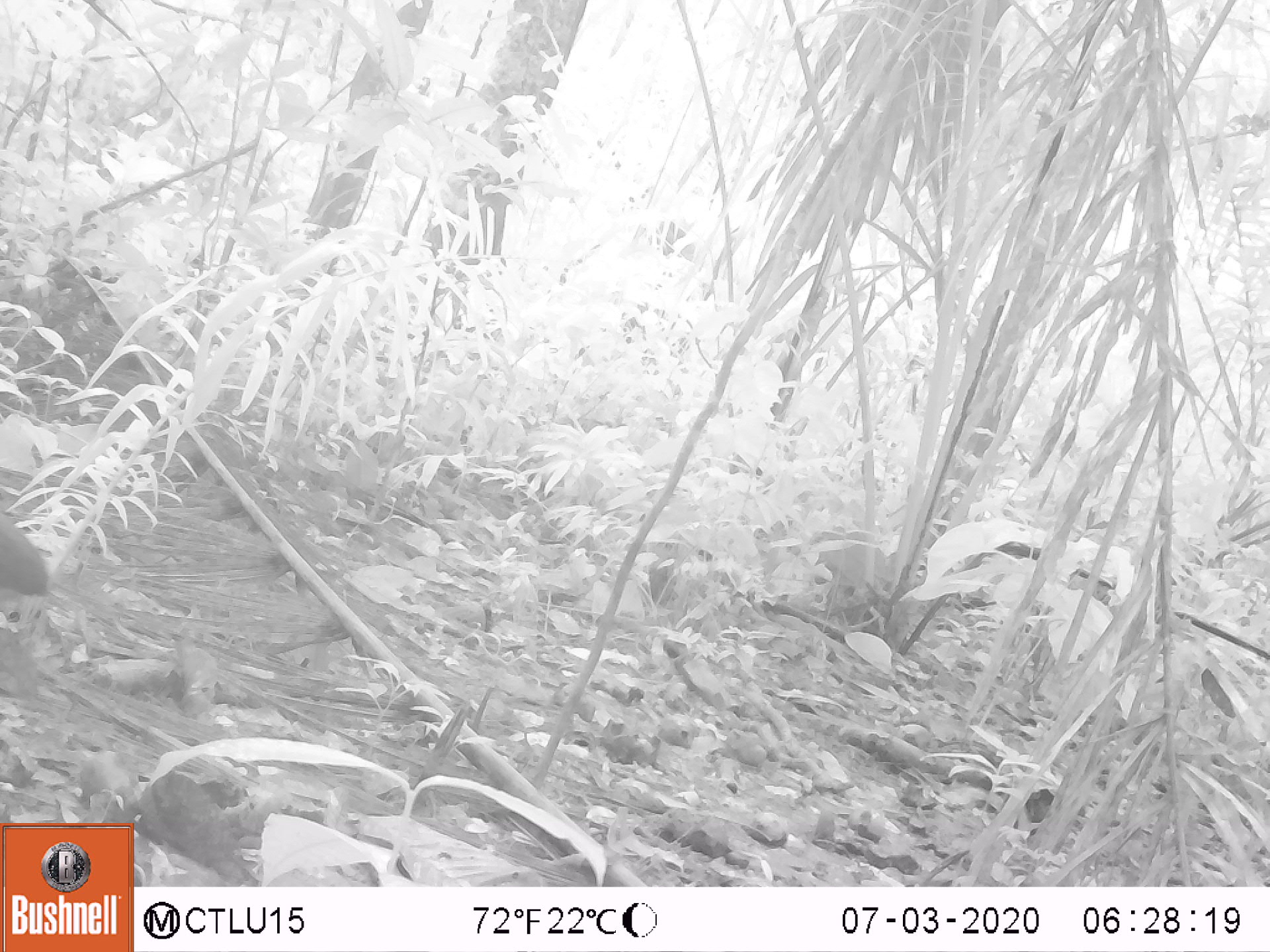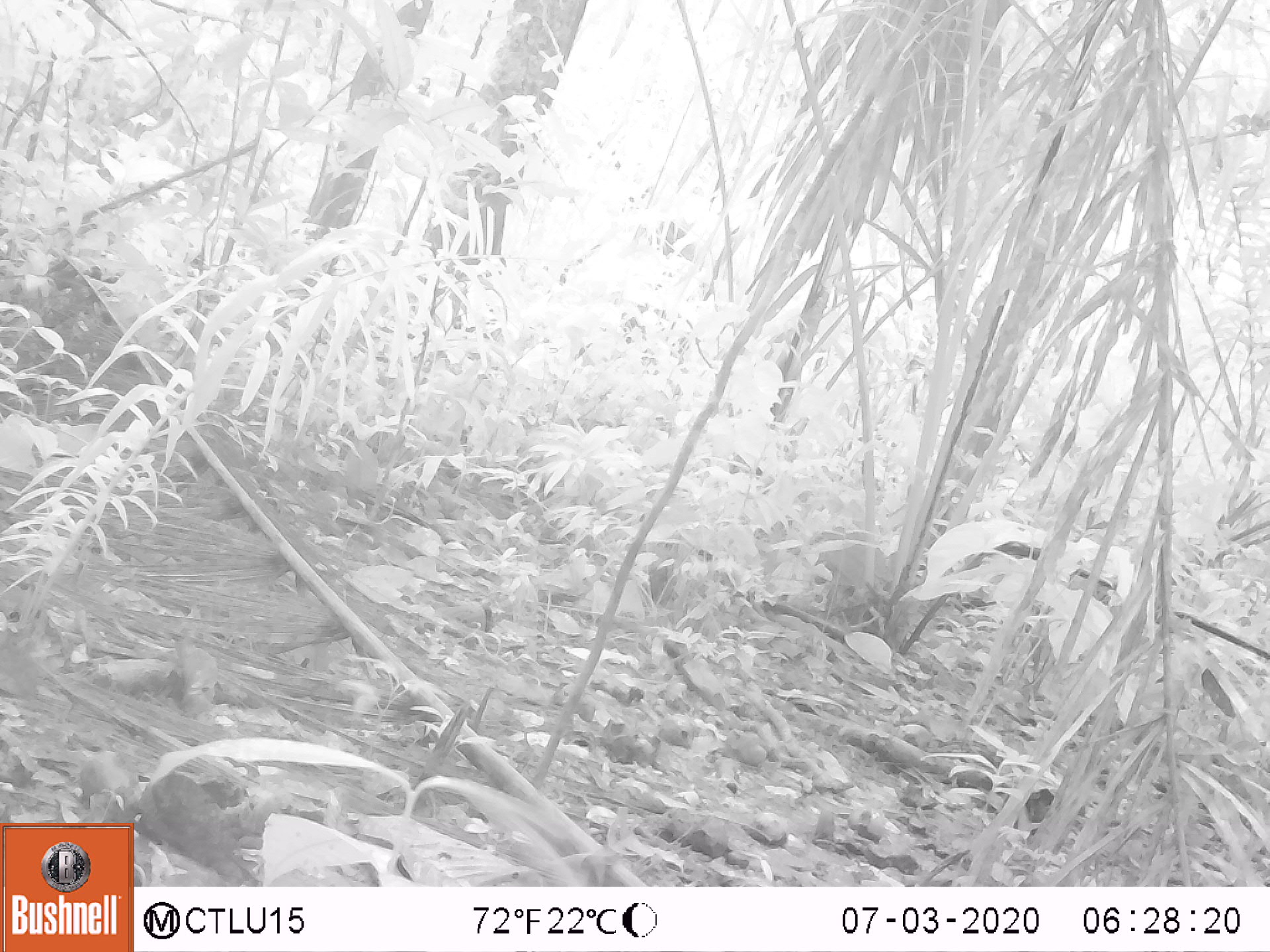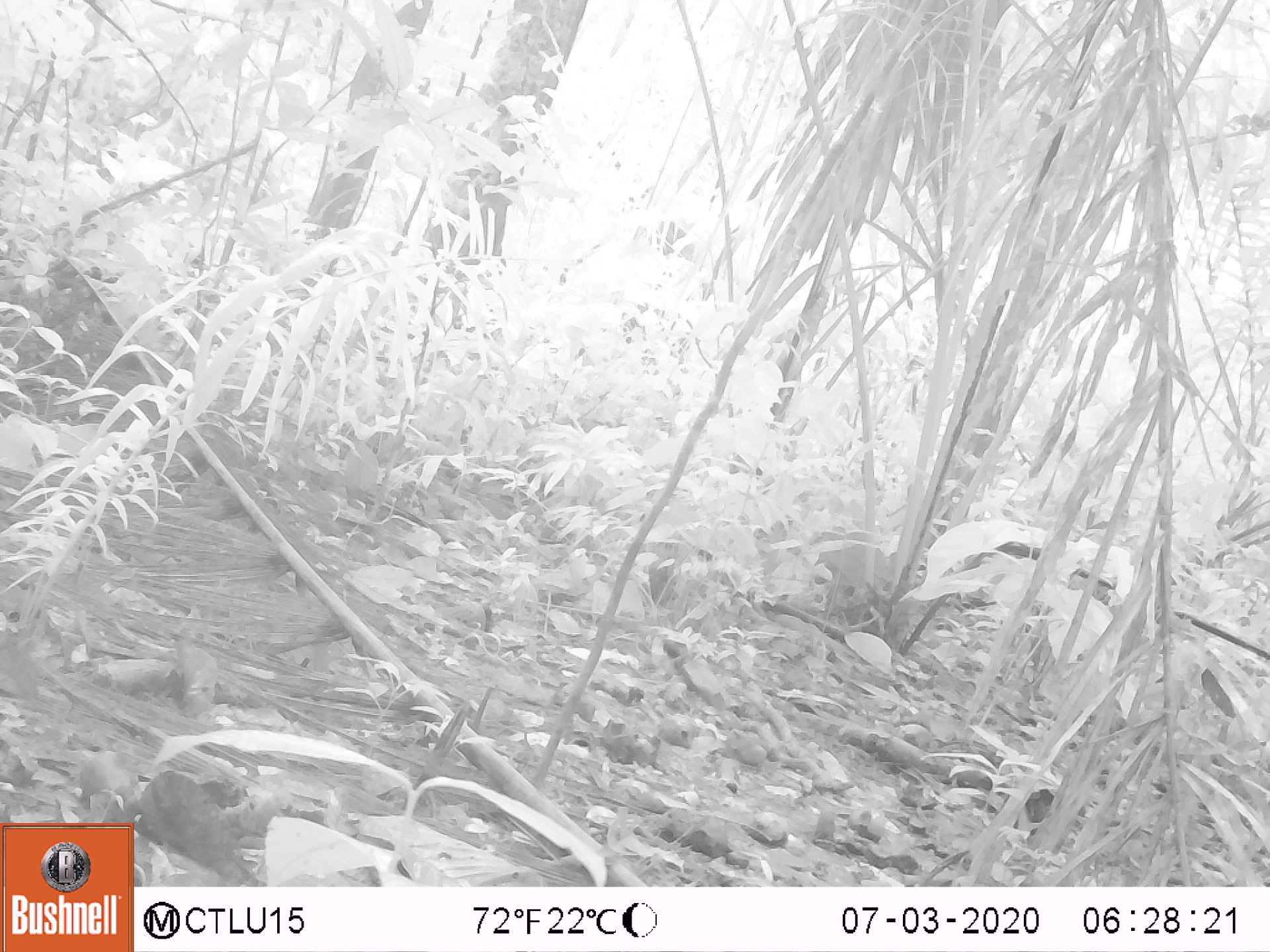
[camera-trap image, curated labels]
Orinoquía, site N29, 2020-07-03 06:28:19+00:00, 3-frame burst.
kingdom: Animalia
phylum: Chordata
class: Aves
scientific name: Aves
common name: bird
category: unknown bird